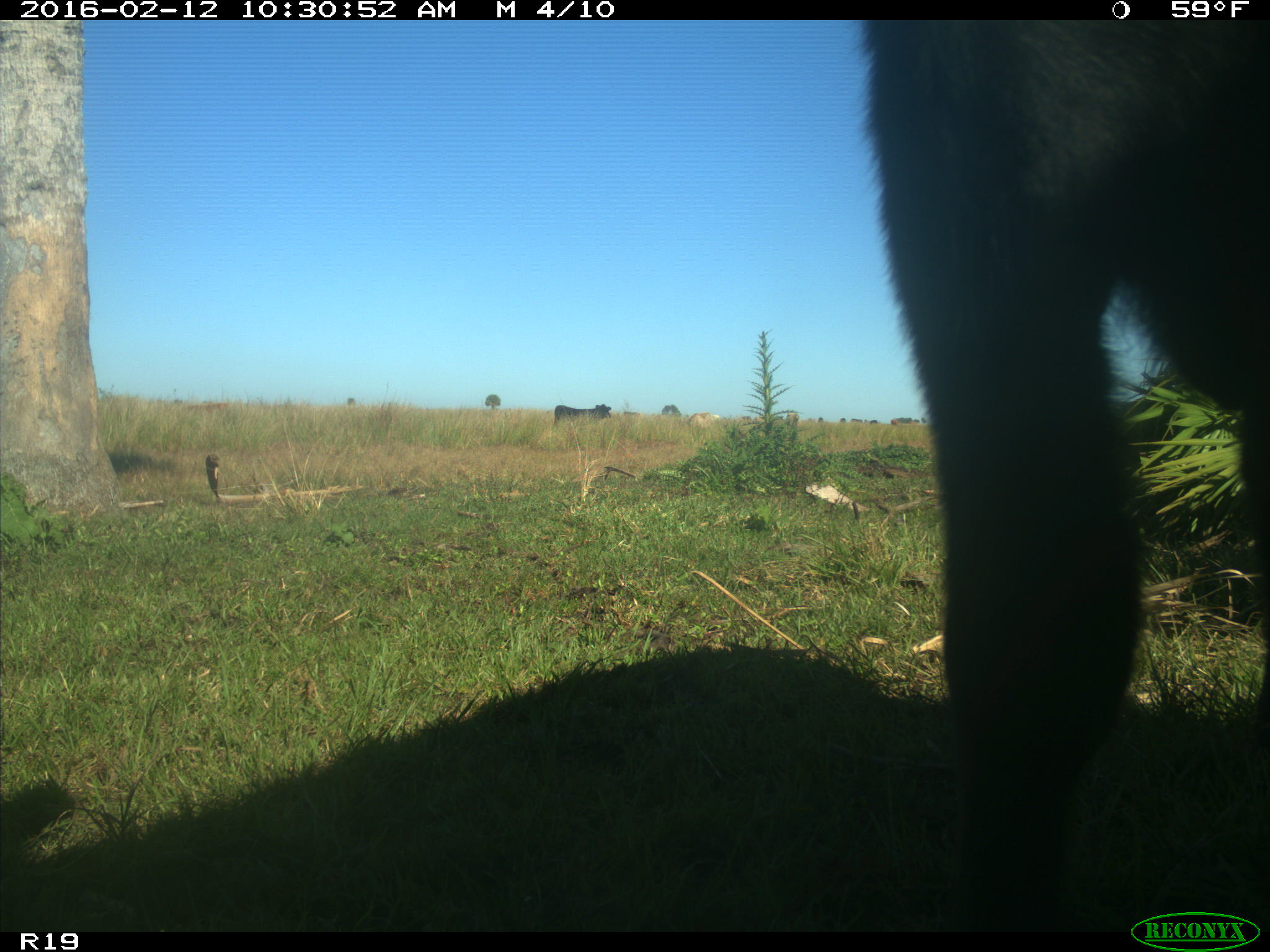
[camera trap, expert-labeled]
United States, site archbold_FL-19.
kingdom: Animalia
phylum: Chordata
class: Mammalia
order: Artiodactyla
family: Bovidae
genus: Bos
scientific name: Bos taurus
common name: domestic cow